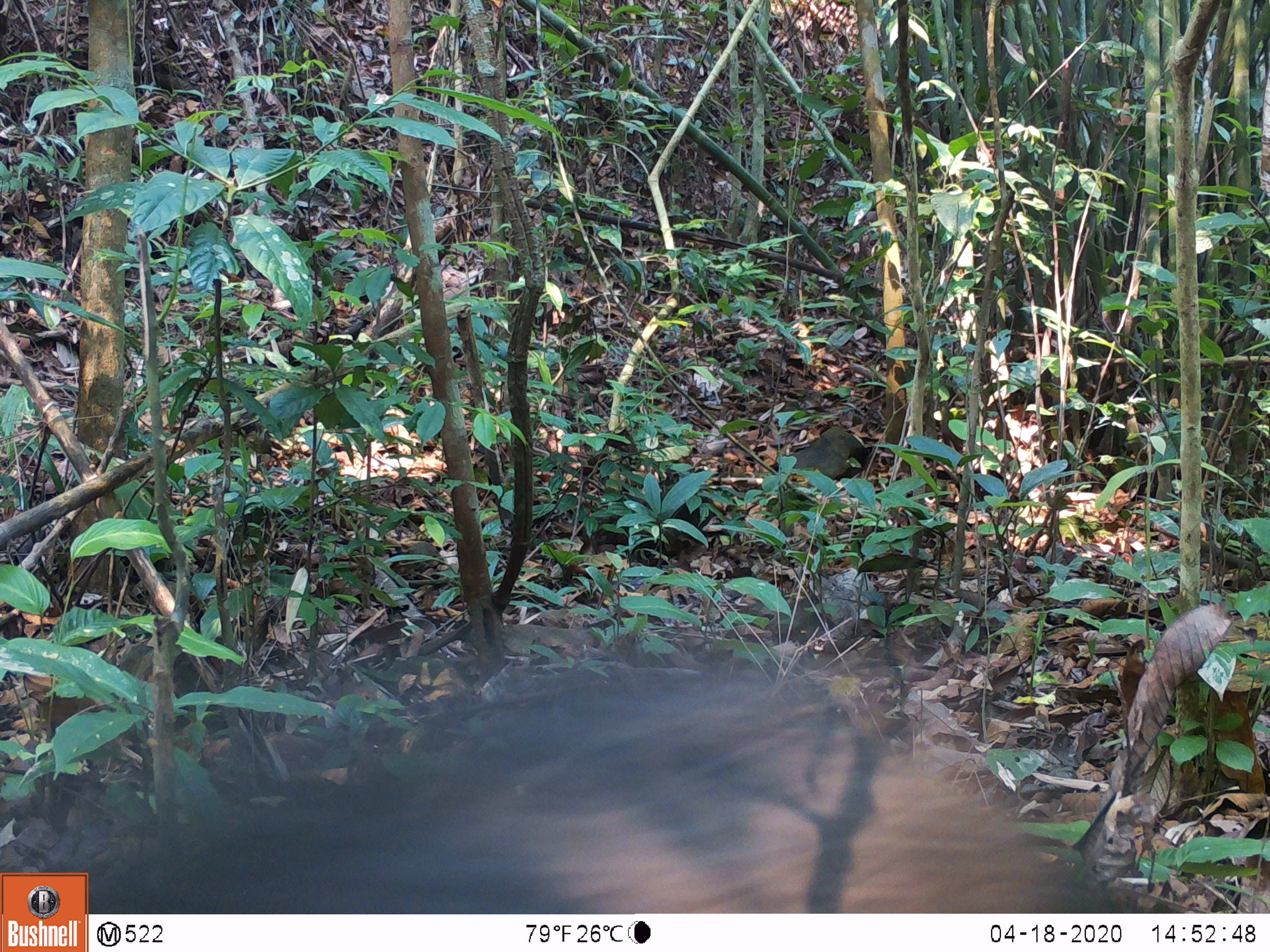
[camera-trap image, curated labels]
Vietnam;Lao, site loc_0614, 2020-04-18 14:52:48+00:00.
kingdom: Animalia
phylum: Chordata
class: Mammalia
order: Artiodactyla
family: Suidae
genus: Sus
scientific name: Sus scrofa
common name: eurasian wild pig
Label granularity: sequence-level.